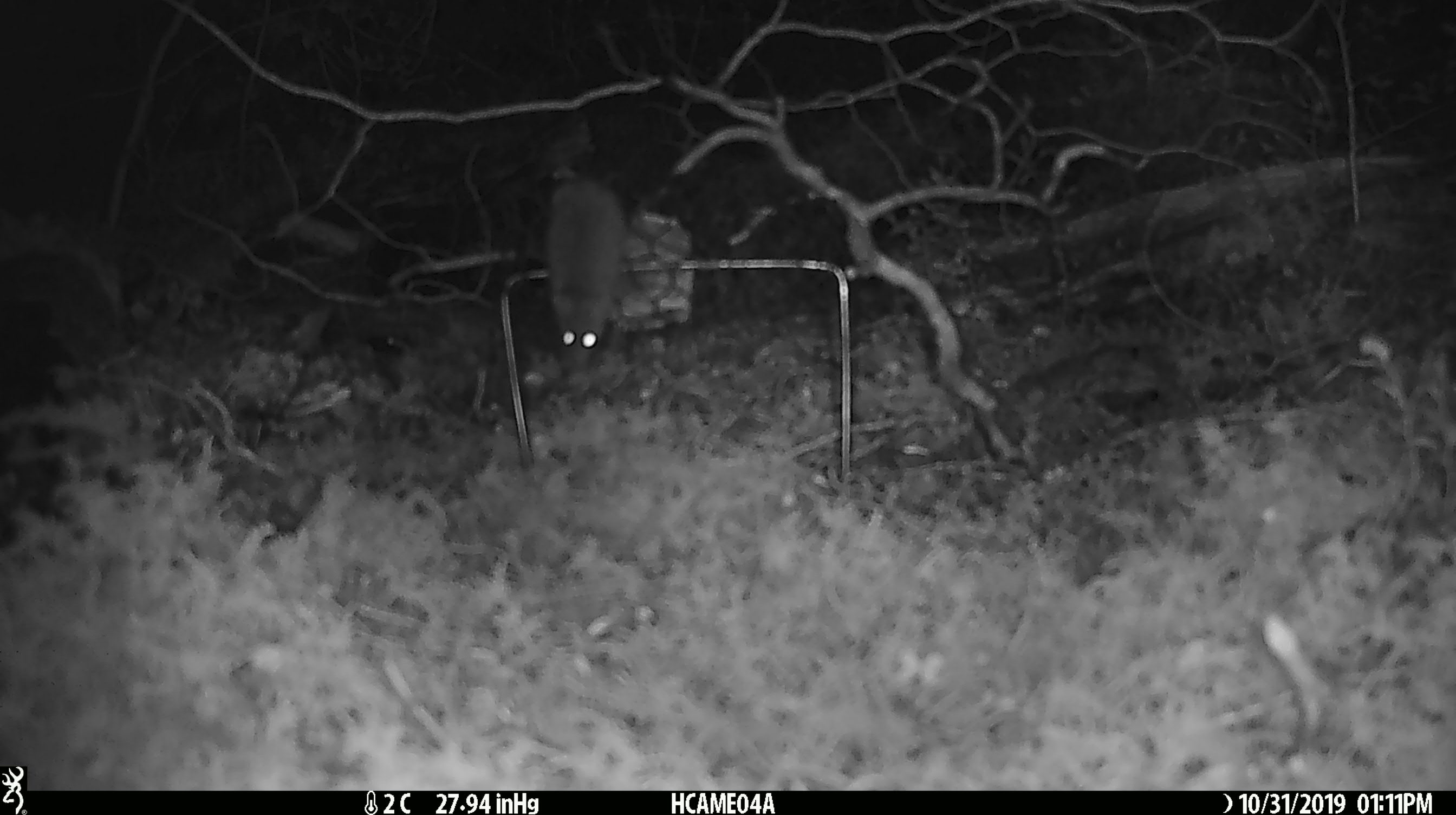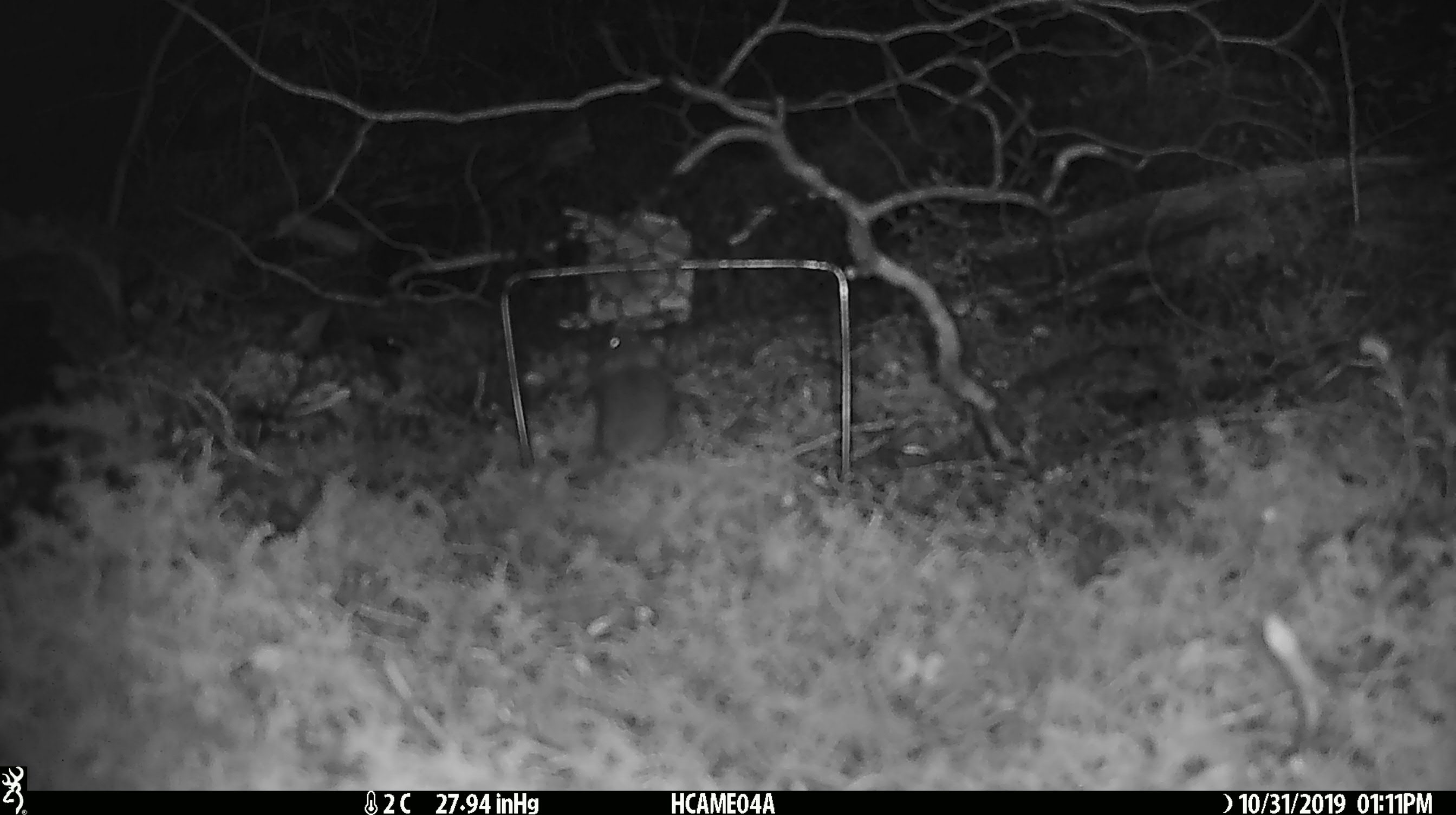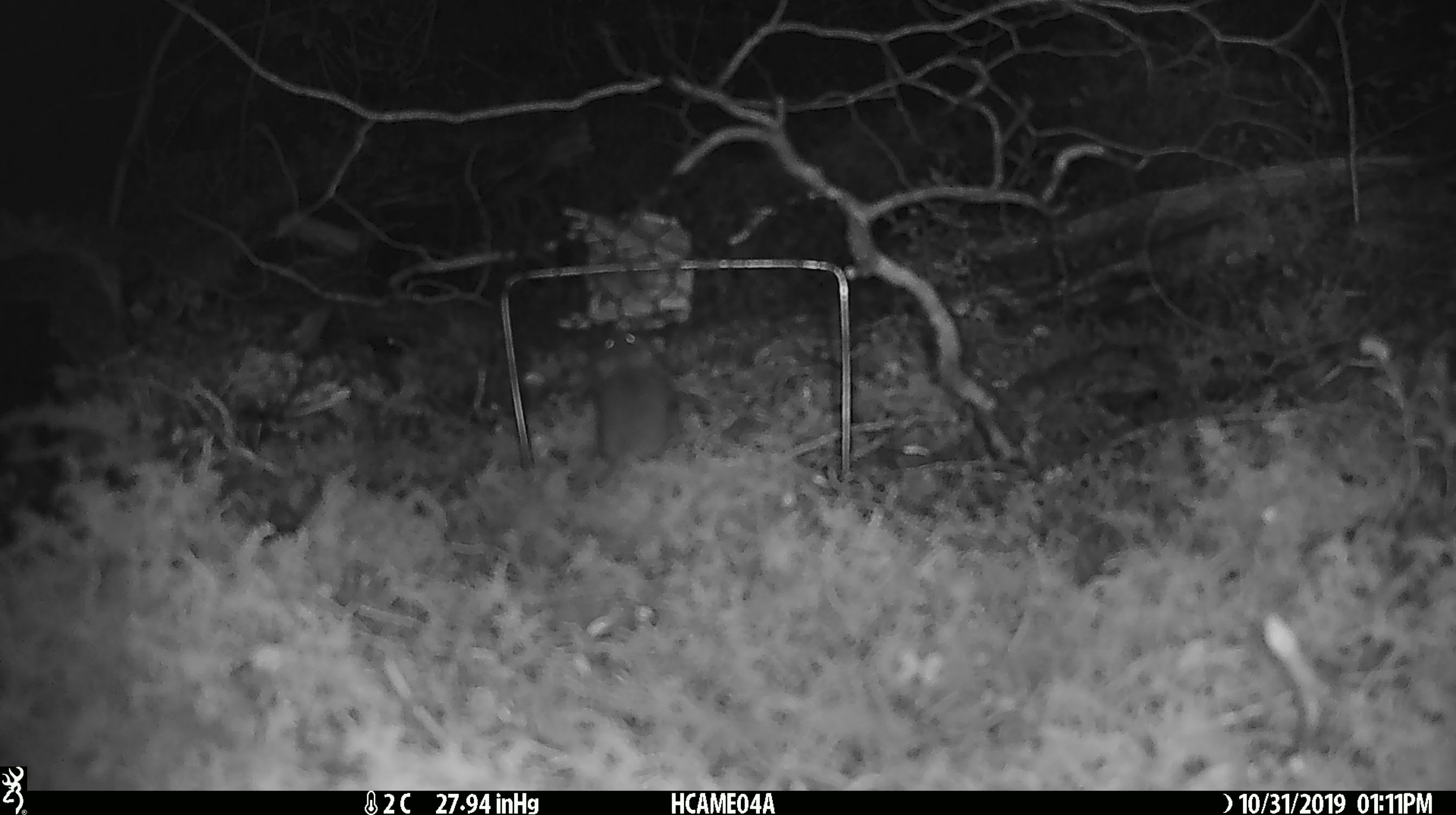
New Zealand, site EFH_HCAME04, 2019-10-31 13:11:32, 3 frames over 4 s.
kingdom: Animalia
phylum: Chordata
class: Mammalia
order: Rodentia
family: Muridae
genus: Mus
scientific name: Mus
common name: mouse